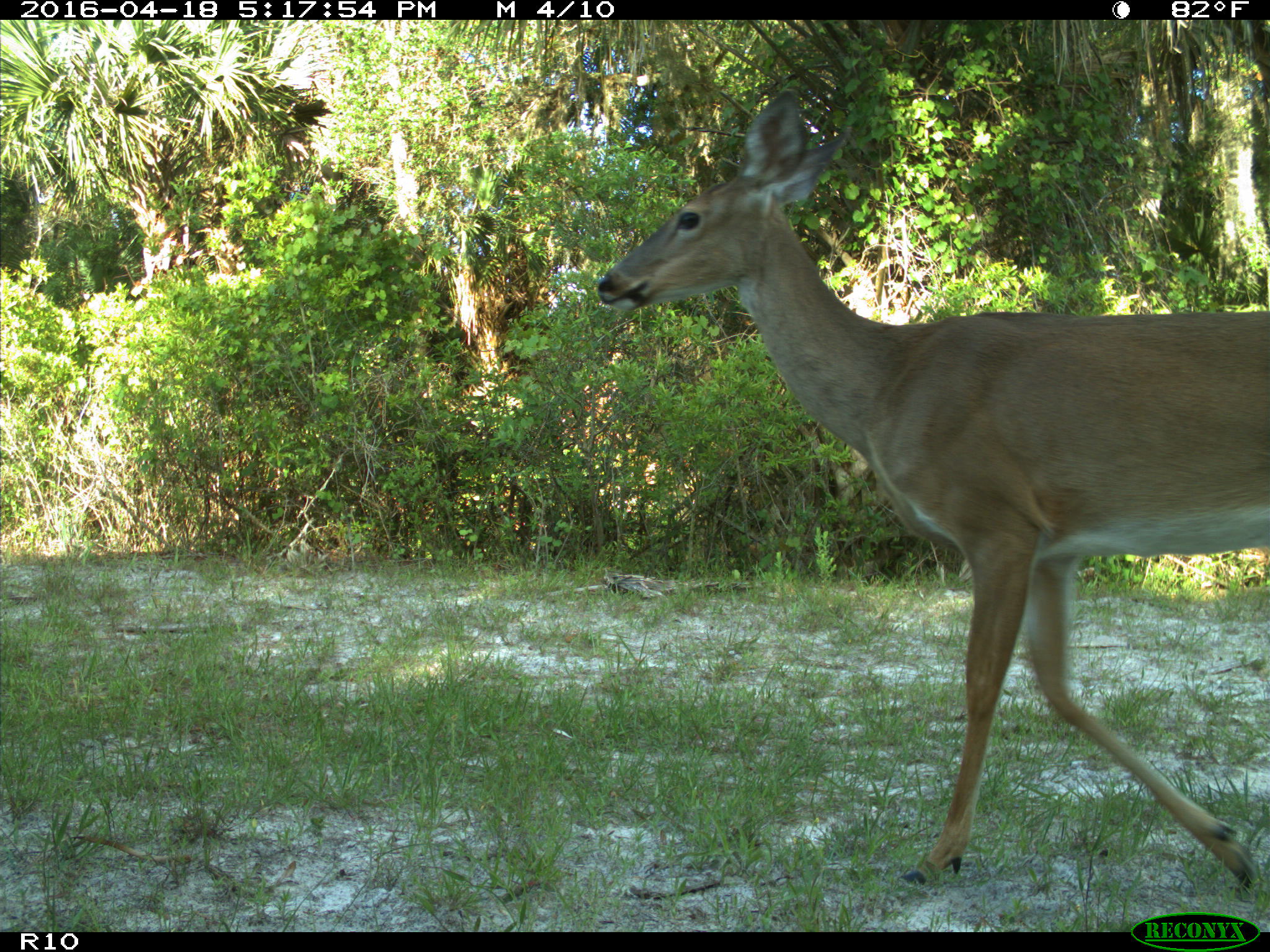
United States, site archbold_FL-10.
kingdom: Animalia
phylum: Chordata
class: Mammalia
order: Artiodactyla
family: Cervidae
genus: Odocoileus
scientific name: Odocoileus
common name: deer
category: unidentified deer